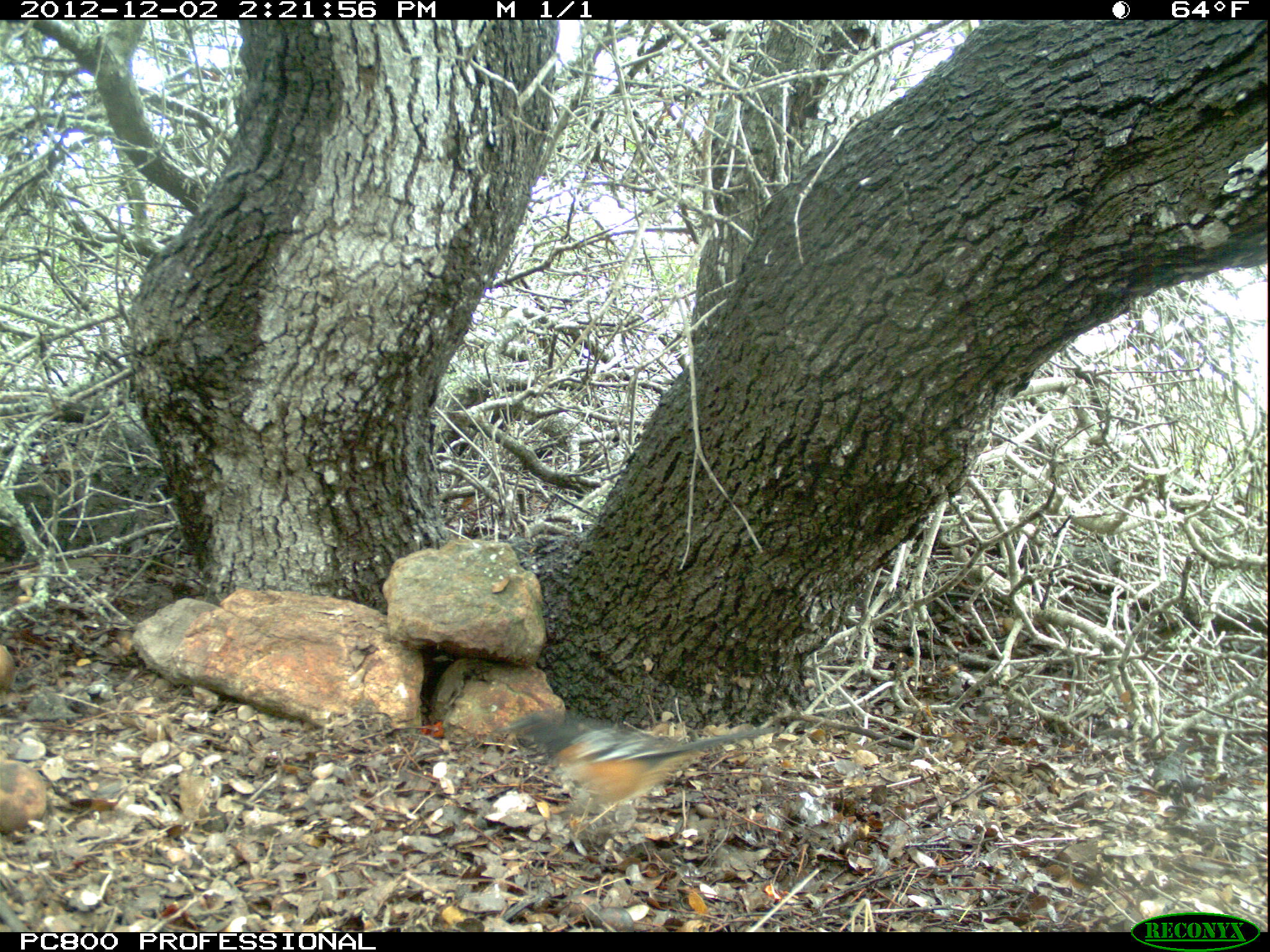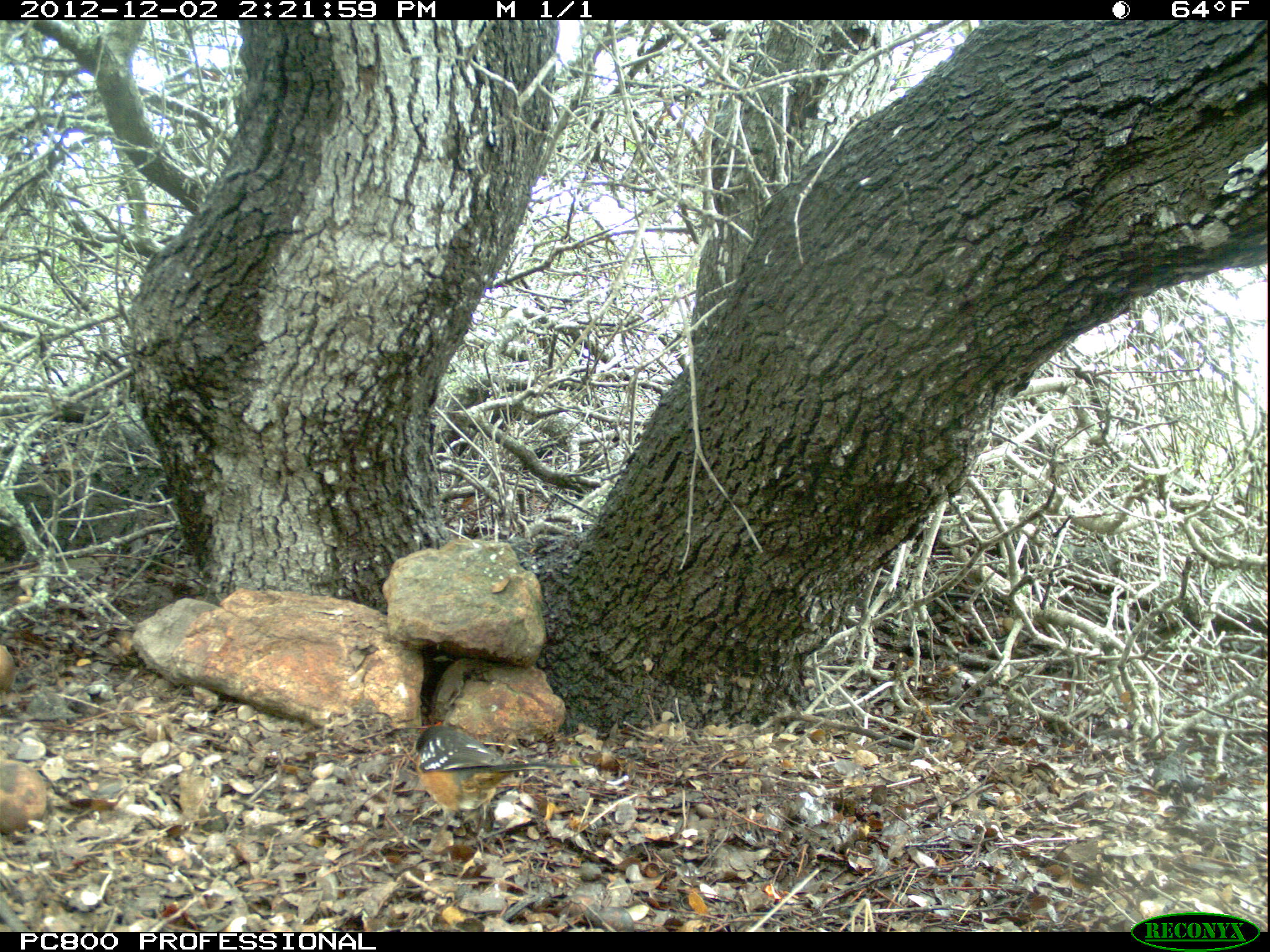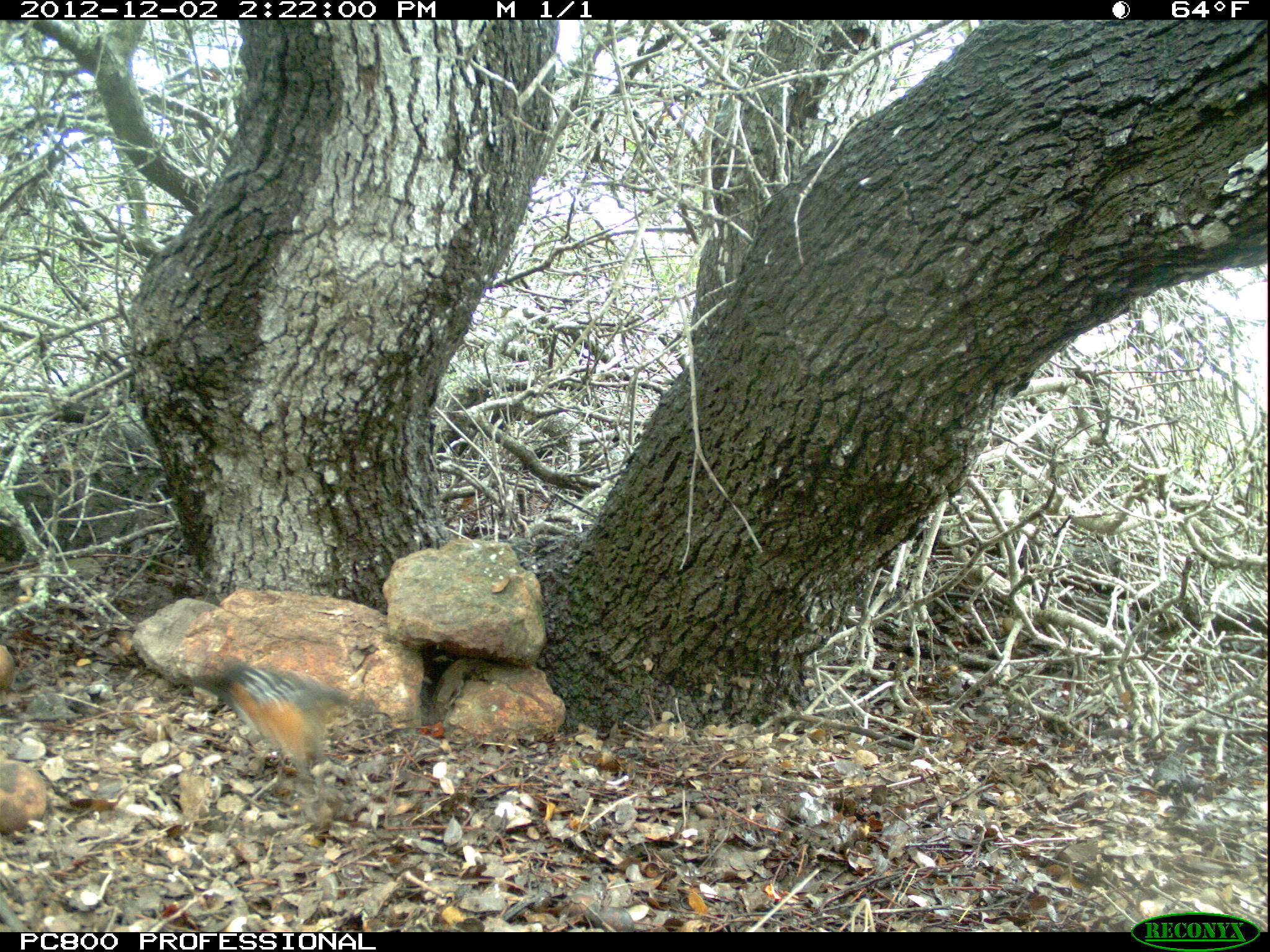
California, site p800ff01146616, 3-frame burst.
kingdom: Animalia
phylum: Chordata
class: Aves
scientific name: Aves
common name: bird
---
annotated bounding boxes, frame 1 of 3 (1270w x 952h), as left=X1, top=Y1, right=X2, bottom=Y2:
bird: left=487, top=706, right=776, bottom=835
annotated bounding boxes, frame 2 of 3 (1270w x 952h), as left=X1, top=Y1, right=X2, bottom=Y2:
bird: left=410, top=721, right=584, bottom=850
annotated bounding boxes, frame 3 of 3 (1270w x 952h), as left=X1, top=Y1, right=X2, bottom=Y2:
bird: left=184, top=660, right=370, bottom=796